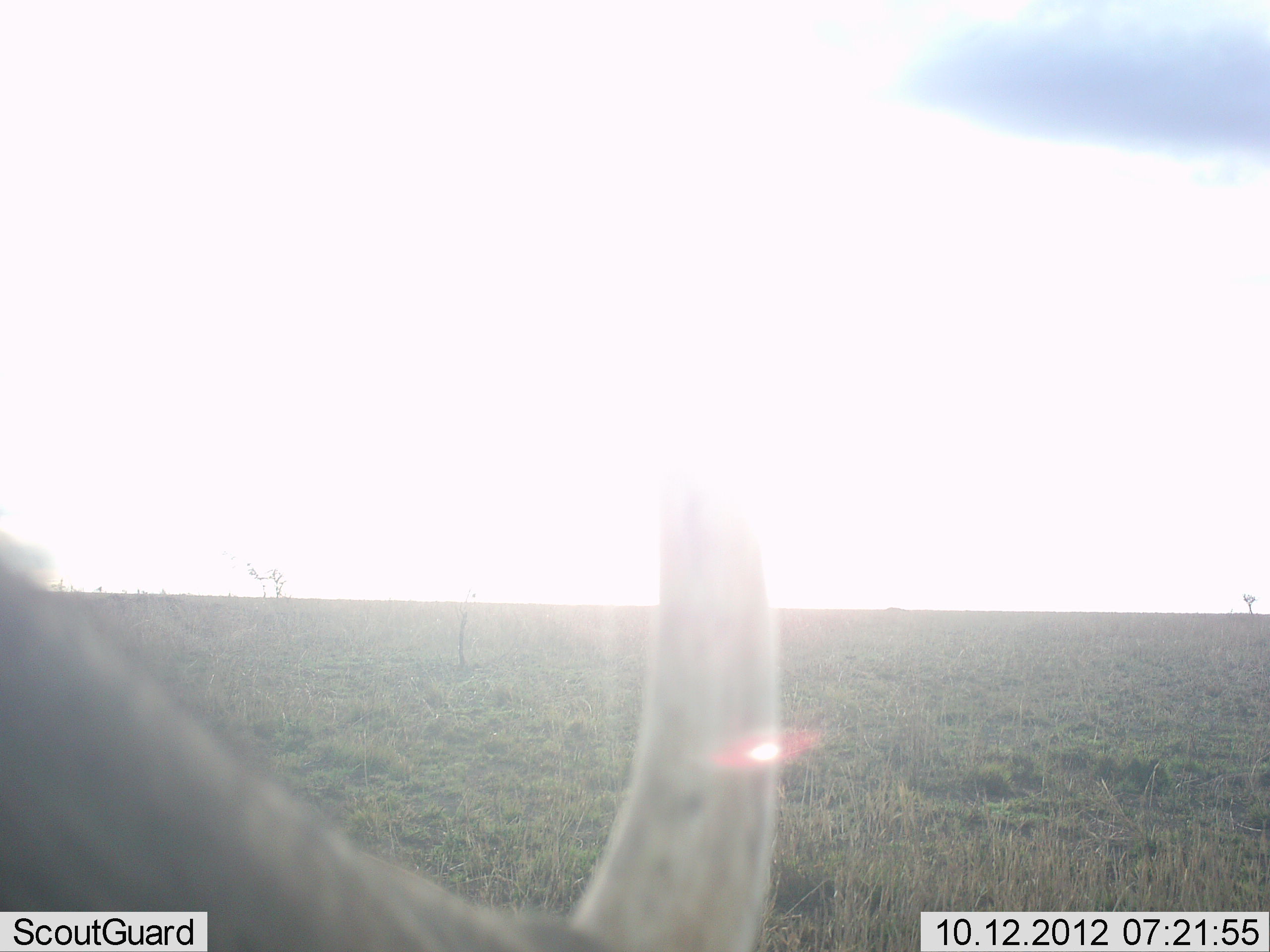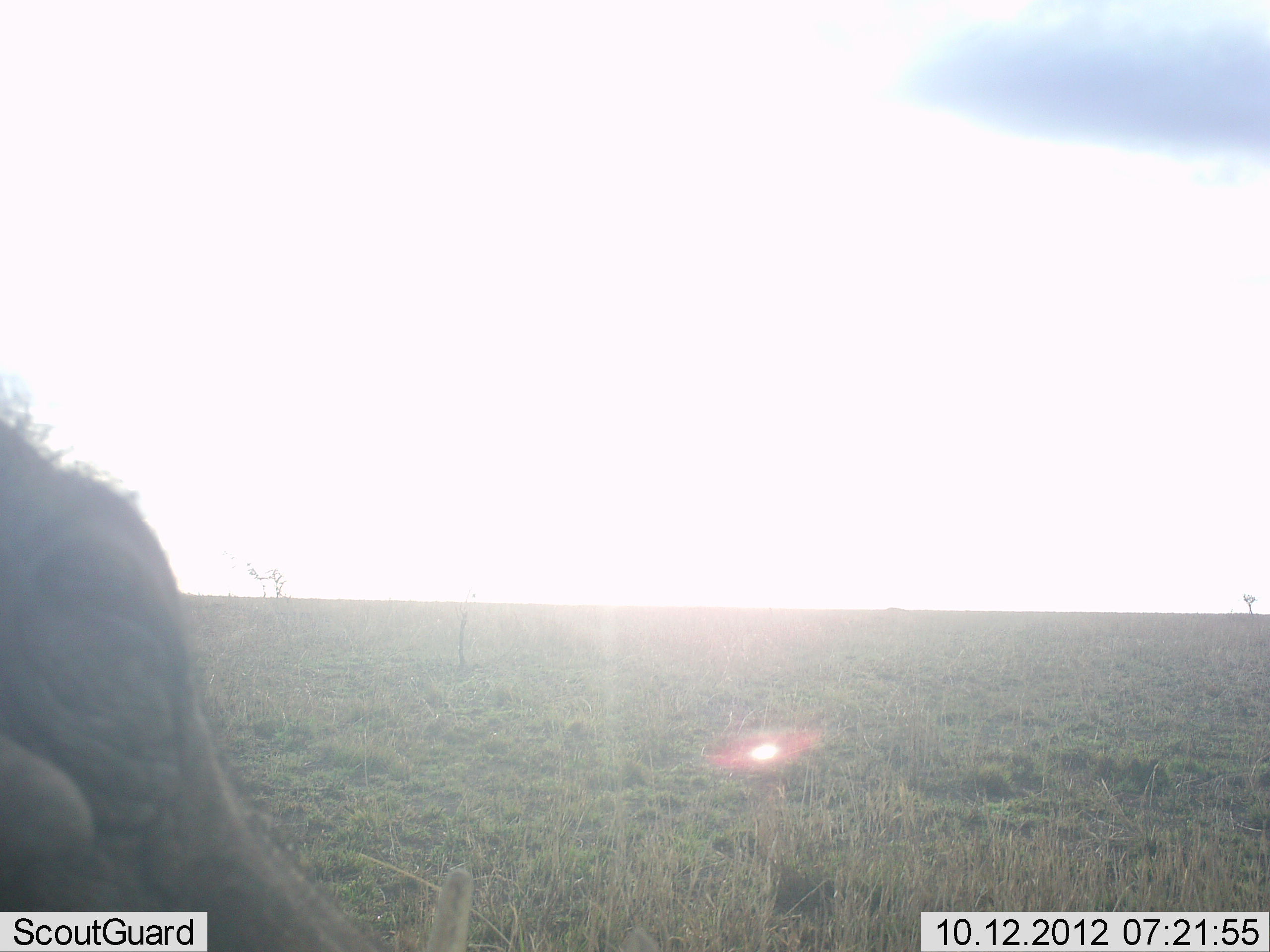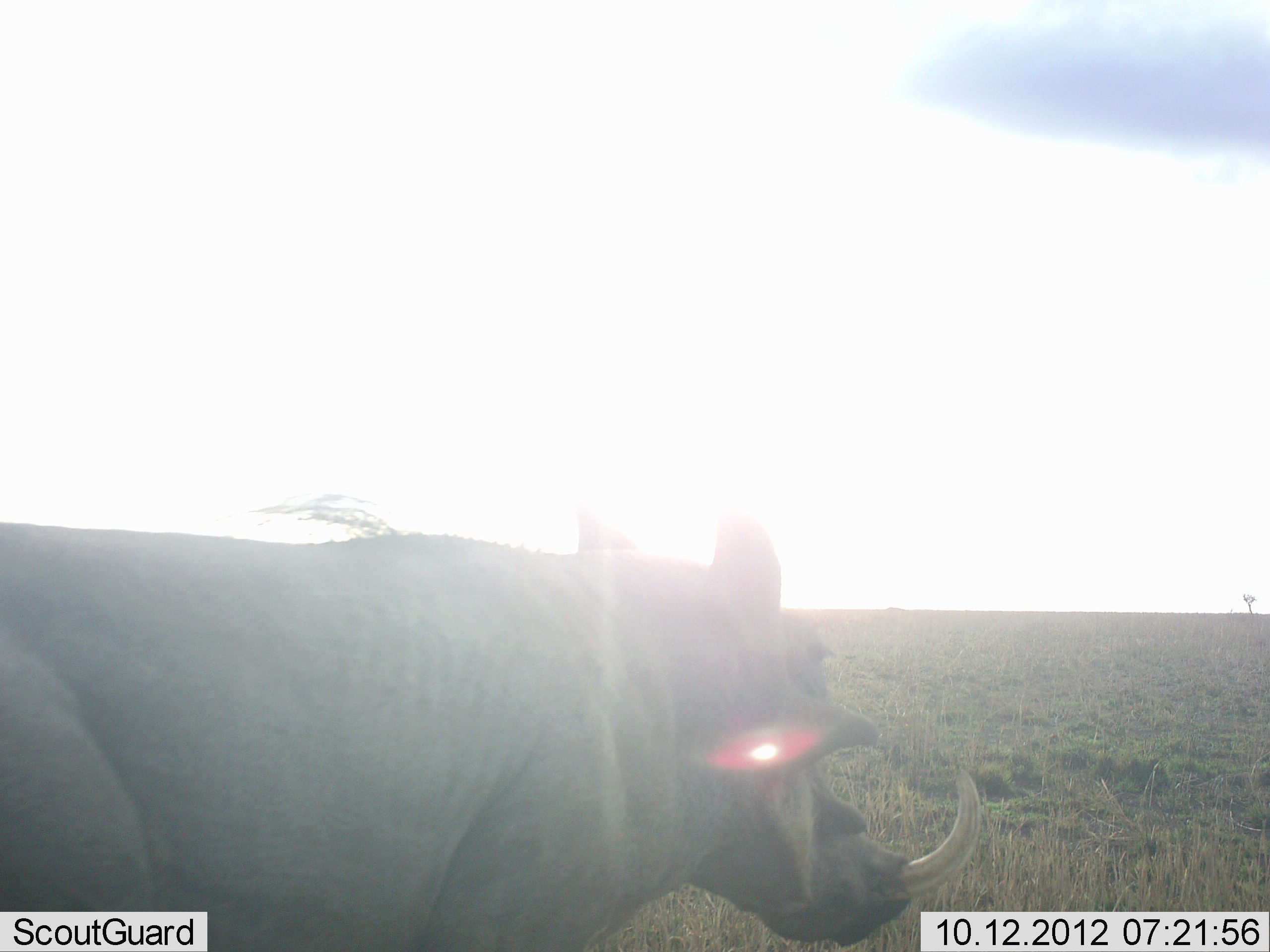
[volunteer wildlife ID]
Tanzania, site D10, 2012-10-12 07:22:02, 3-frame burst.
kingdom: Animalia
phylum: Chordata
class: Mammalia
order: Artiodactyla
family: Suidae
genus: Phacochoerus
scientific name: Phacochoerus africanus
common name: warthog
Warthog (Phacochoerus africanus), count 1. Behavior (volunteer vote fractions): standing 0%, resting 0%, moving 90%, interacting 10%. Young present (vote fraction): 0%. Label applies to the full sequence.